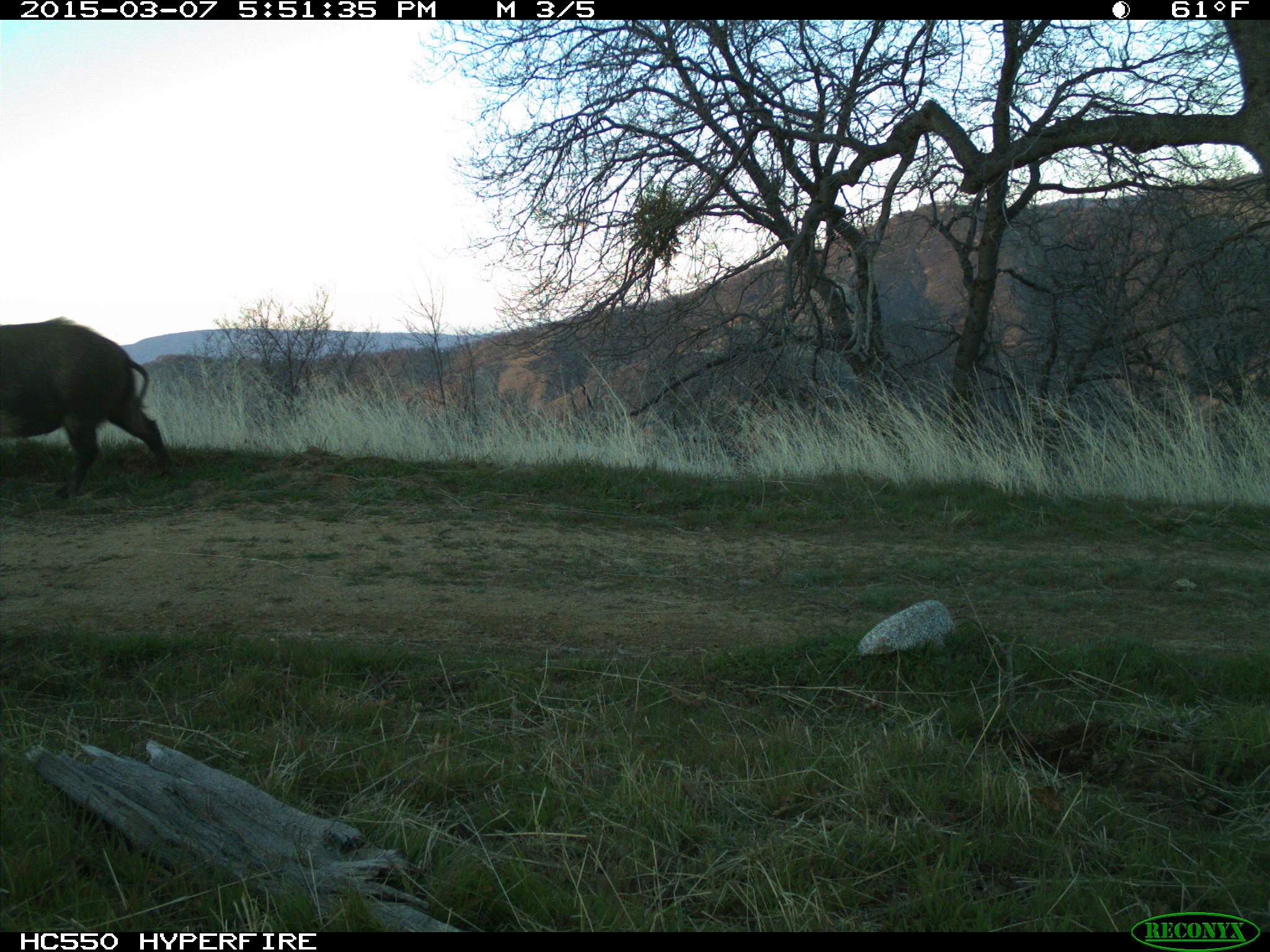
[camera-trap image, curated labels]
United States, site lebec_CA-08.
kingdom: Animalia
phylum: Chordata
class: Mammalia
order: Artiodactyla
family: Suidae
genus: Sus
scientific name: Sus scrofa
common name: wild boar